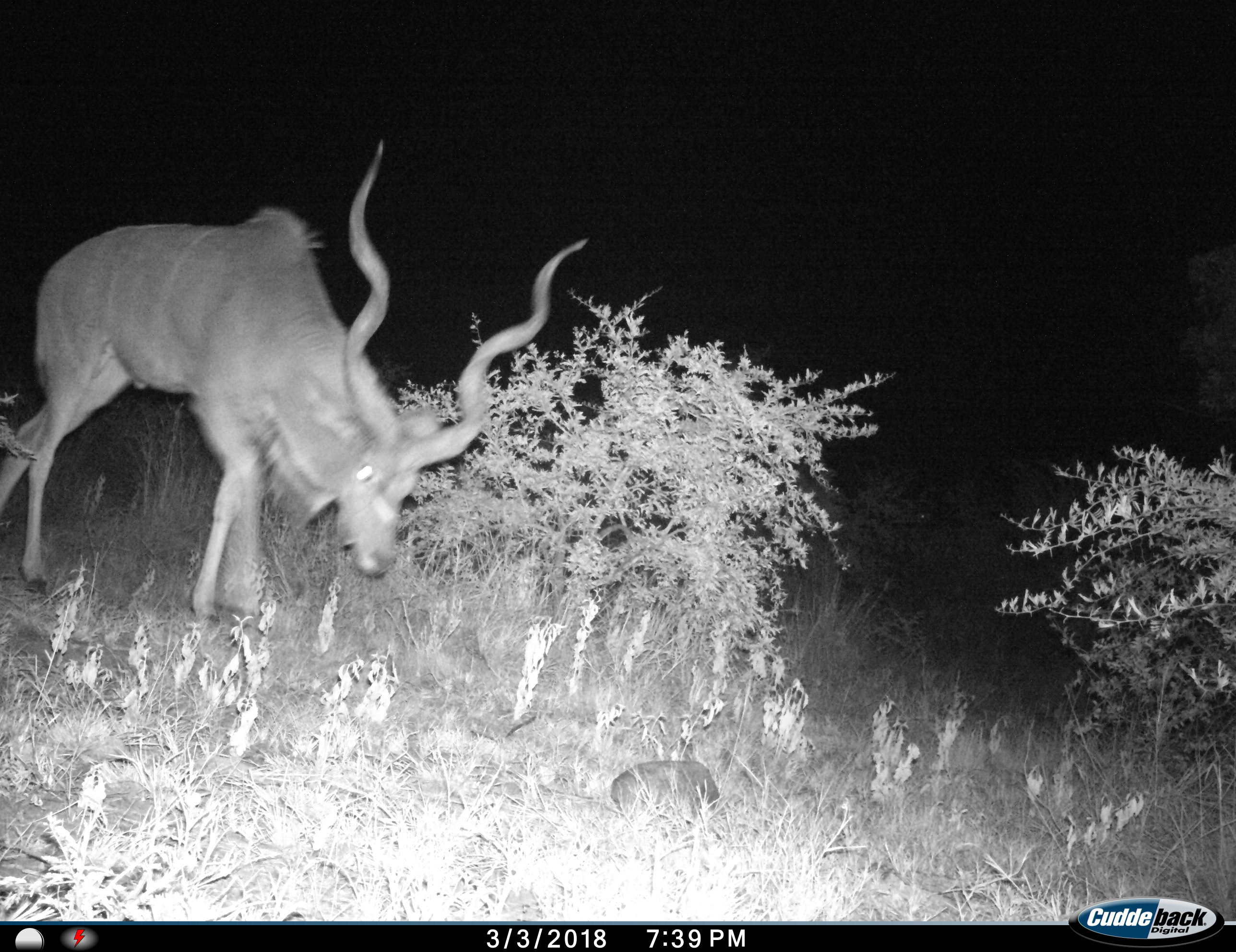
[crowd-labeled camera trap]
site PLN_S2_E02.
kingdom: Animalia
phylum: Chordata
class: Mammalia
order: Artiodactyla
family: Bovidae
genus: Tragelaphus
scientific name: Tragelaphus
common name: kudu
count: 1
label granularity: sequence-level